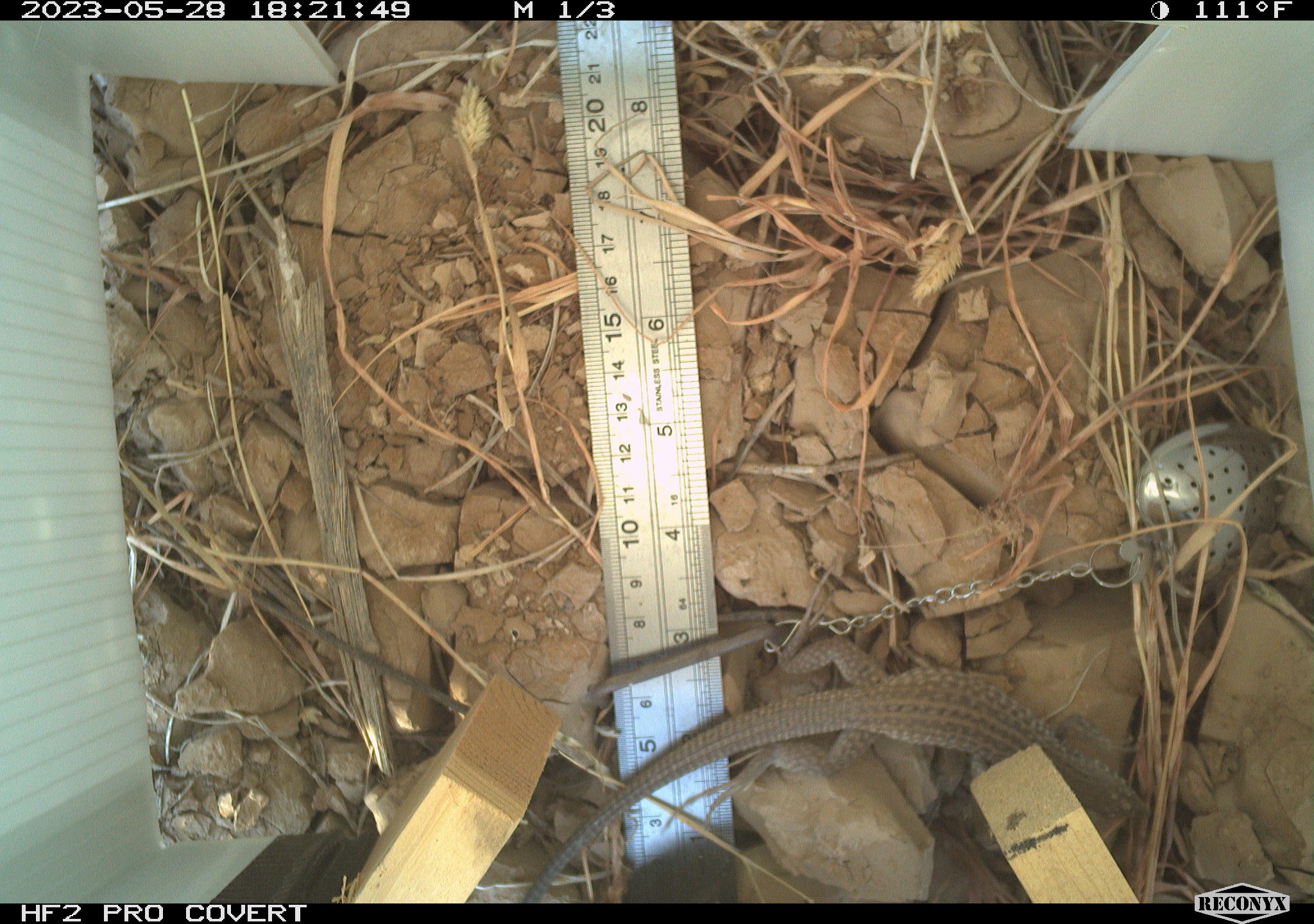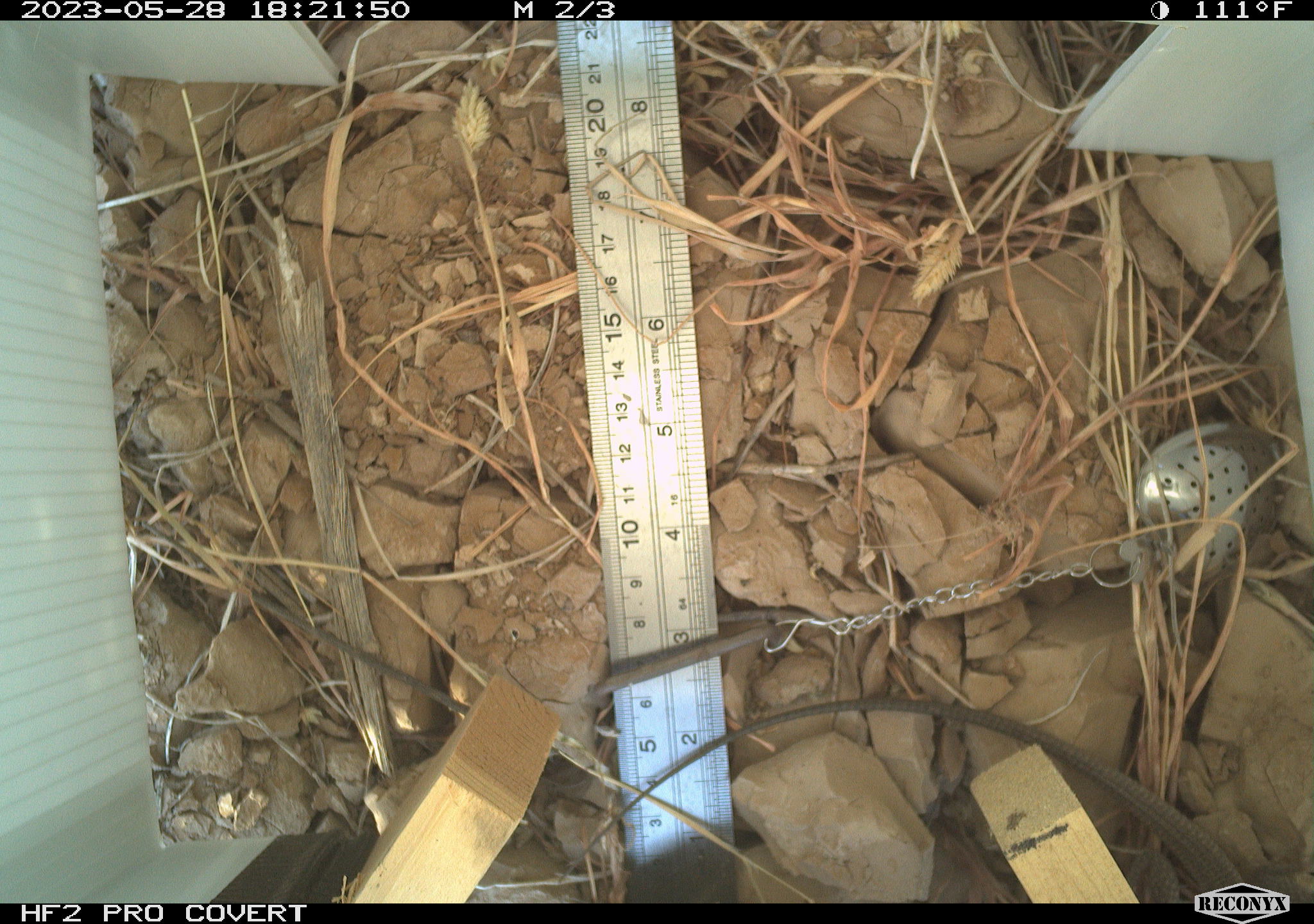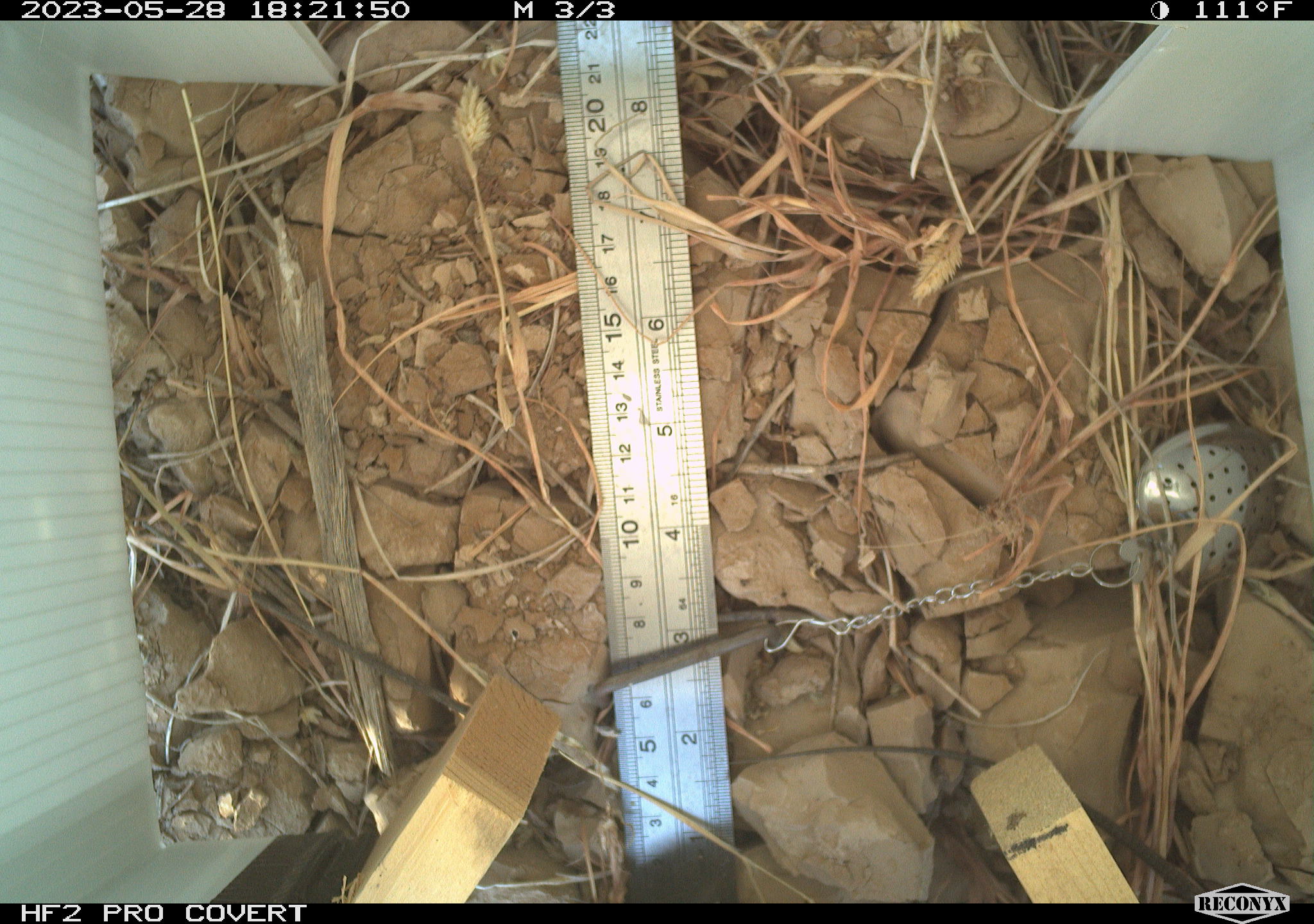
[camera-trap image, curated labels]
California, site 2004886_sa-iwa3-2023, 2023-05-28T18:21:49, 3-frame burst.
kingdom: Animalia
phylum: Chordata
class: Reptilia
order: Squamata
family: Teiidae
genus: Aspidoscelis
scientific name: Aspidoscelis tigris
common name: western whiptail